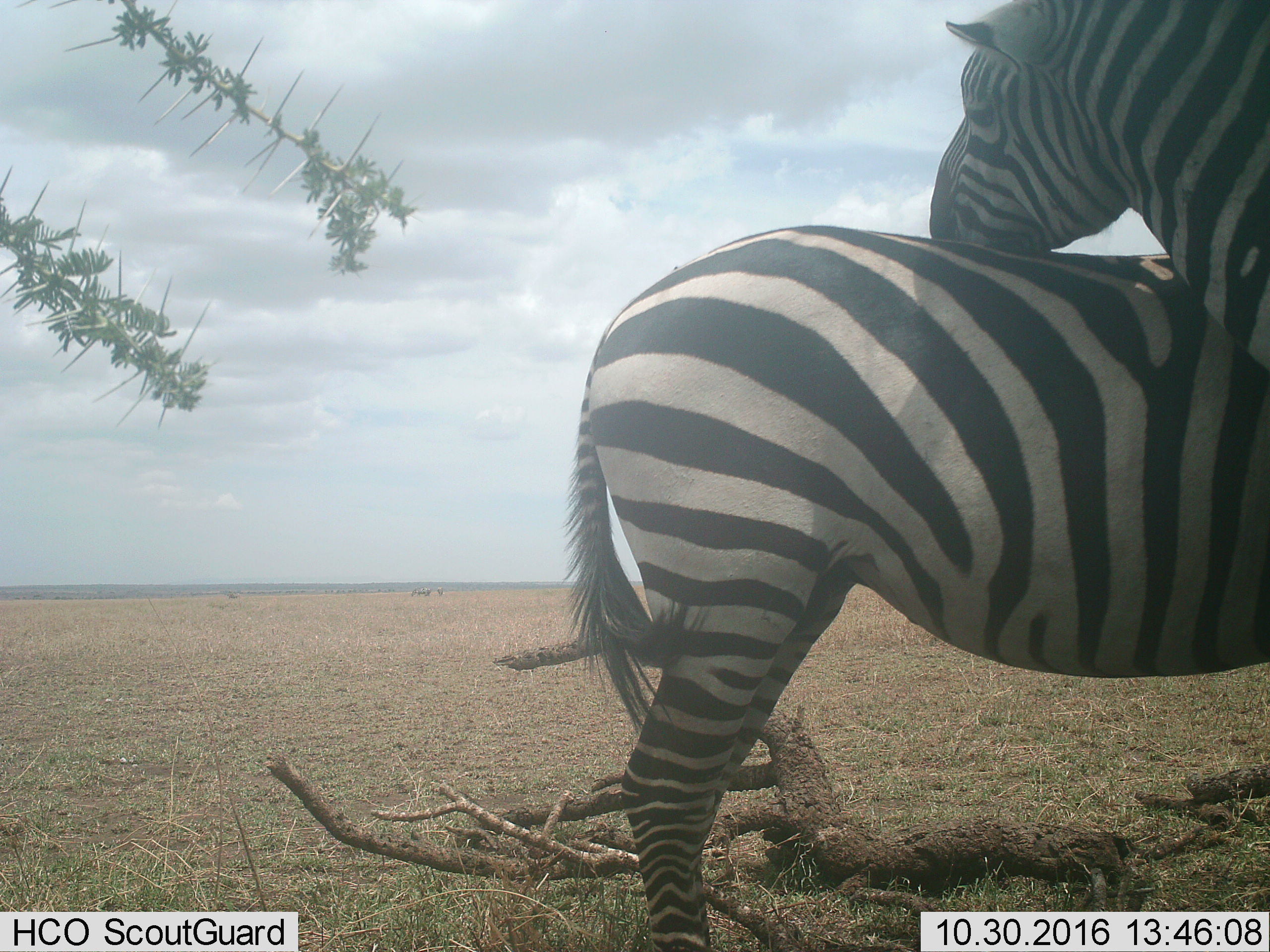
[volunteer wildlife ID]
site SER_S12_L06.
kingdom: Animalia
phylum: Chordata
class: Mammalia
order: Perissodactyla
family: Equidae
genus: Equus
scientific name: Equus quagga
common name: plains zebra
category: zebraplains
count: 2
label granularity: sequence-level